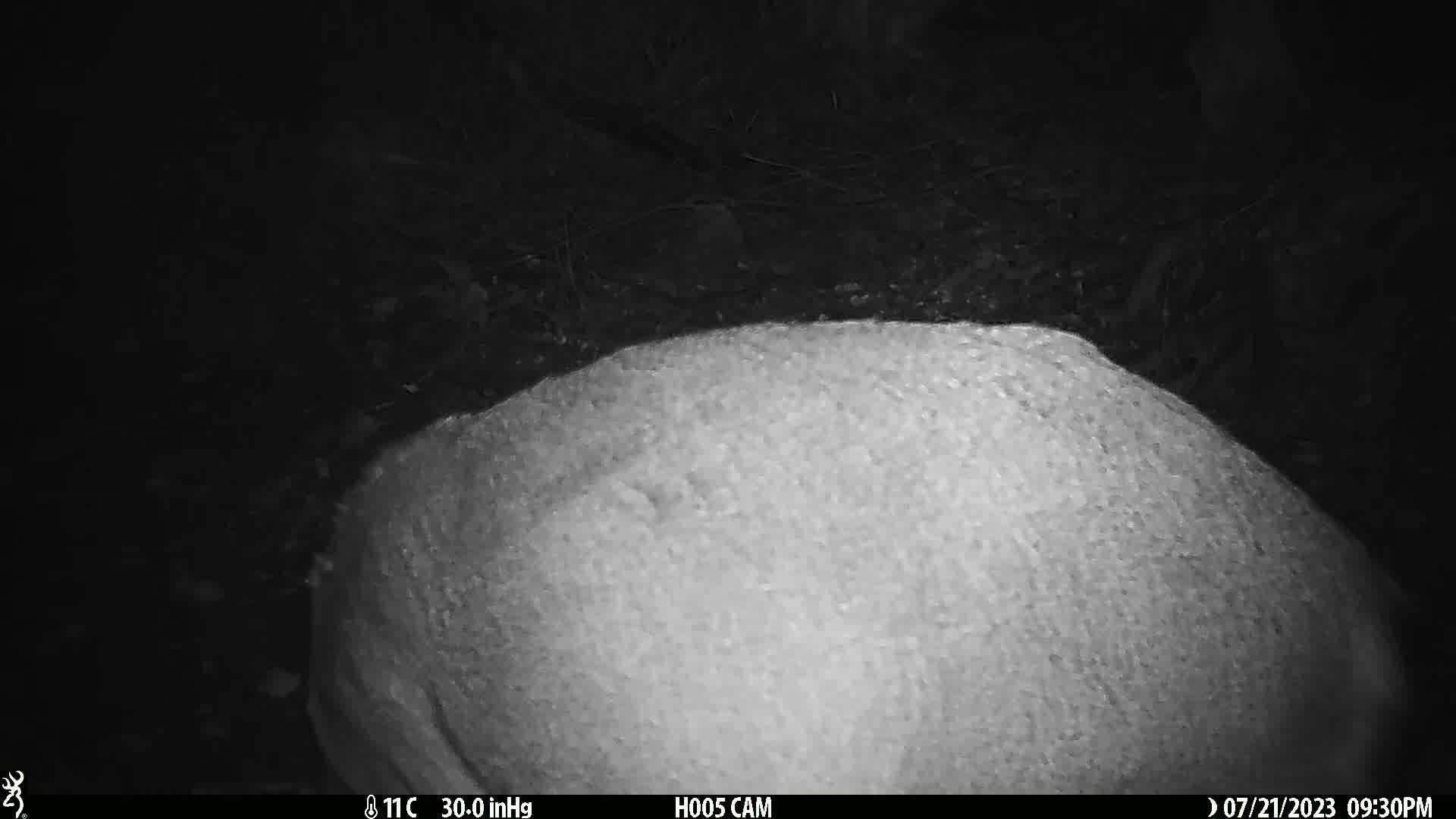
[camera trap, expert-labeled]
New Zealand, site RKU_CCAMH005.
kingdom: Animalia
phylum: Chordata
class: Mammalia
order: Artiodactyla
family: Cervidae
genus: Odocoileus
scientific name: Odocoileus virginianus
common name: white-tailed deer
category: white tailed deer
White tailed deer (white-tailed deer) (Odocoileus virginianus).